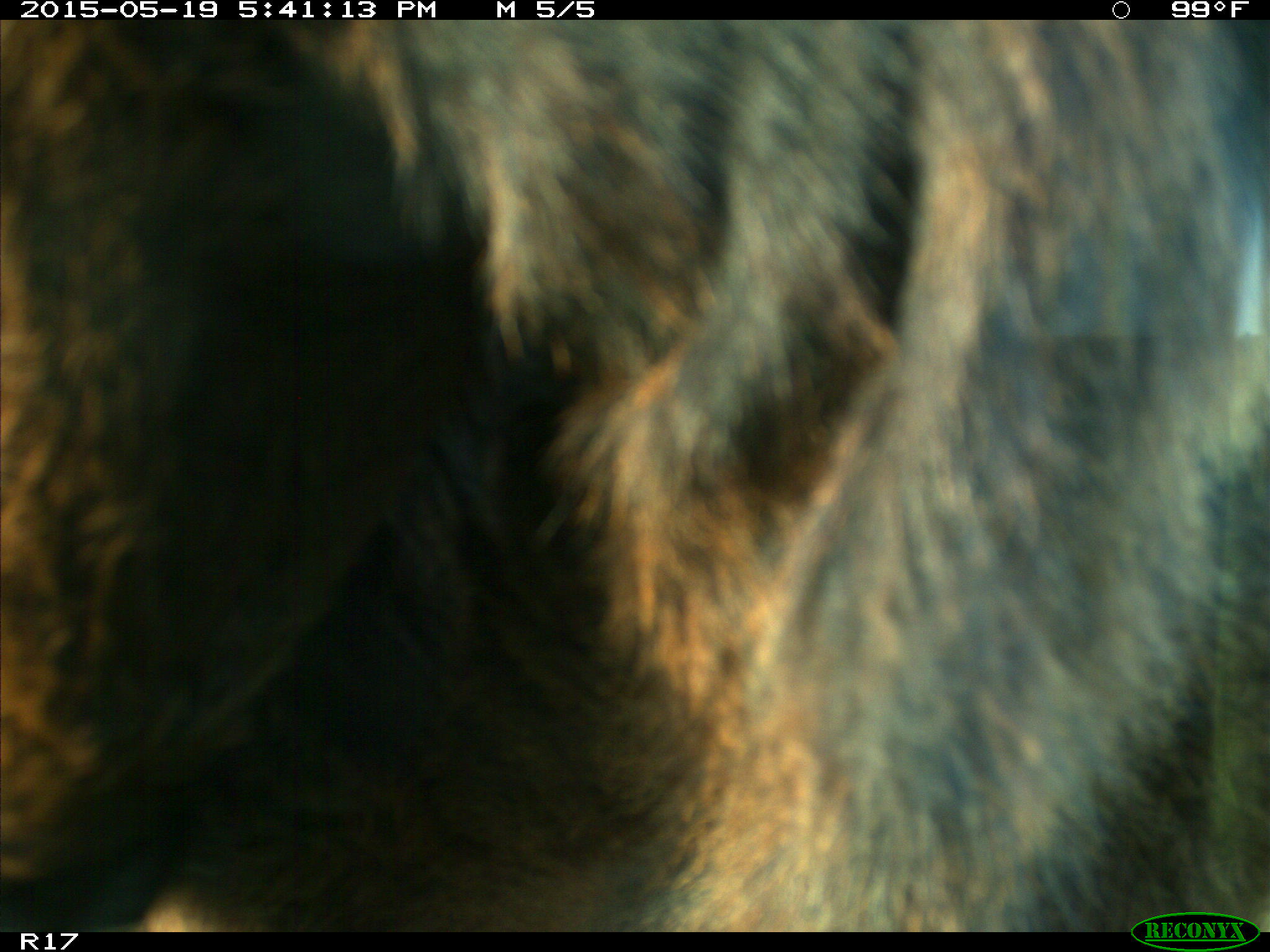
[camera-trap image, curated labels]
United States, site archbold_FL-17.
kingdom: Animalia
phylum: Chordata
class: Mammalia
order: Artiodactyla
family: Bovidae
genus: Bos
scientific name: Bos taurus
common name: domestic cow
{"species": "Bos taurus (domestic cow)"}